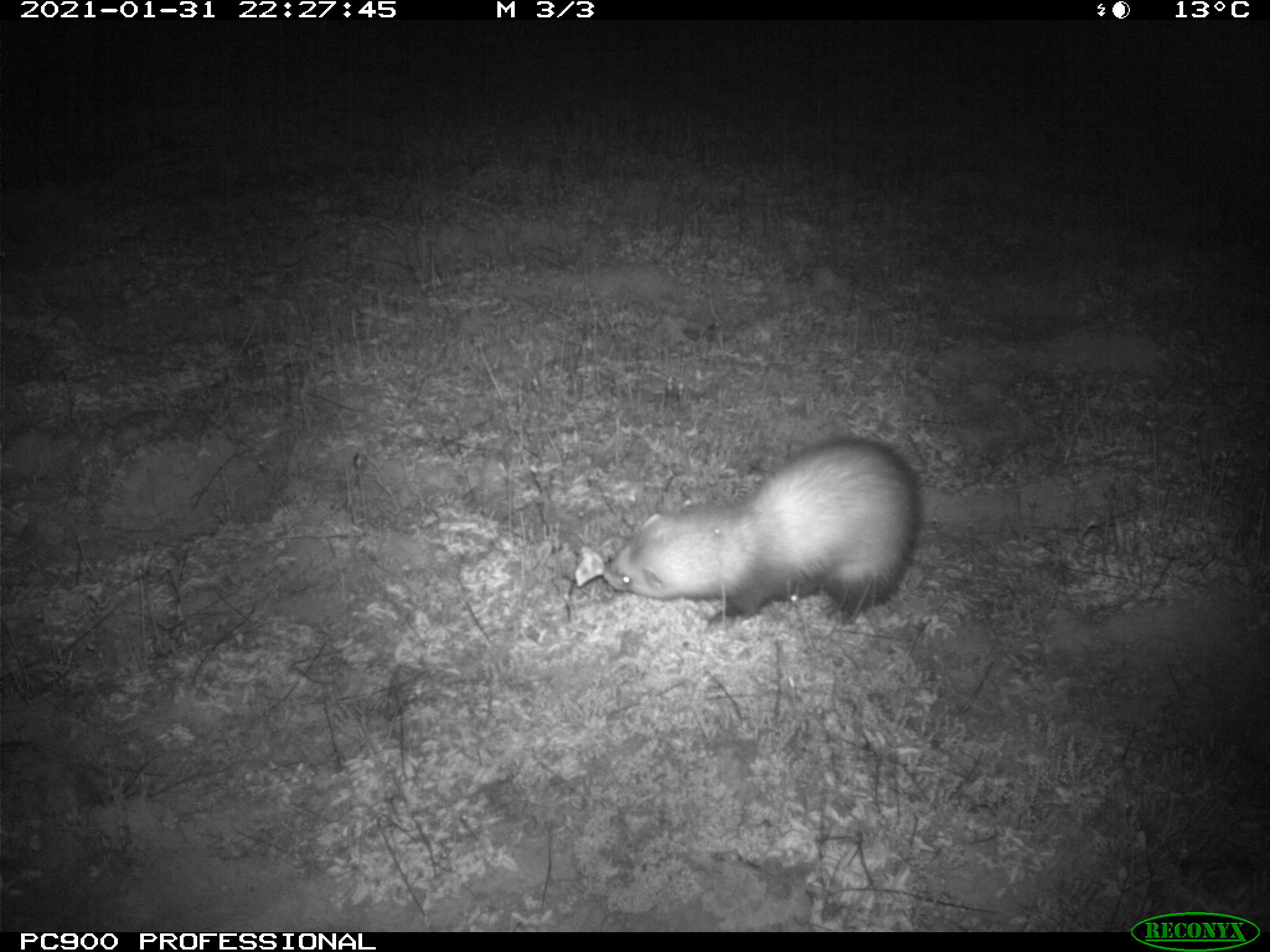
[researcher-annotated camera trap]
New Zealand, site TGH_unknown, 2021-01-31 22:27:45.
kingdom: Animalia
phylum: Chordata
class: Mammalia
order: Carnivora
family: Mustelidae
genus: Mustela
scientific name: Mustela furo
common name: ferret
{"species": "ferret (Mustela furo)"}